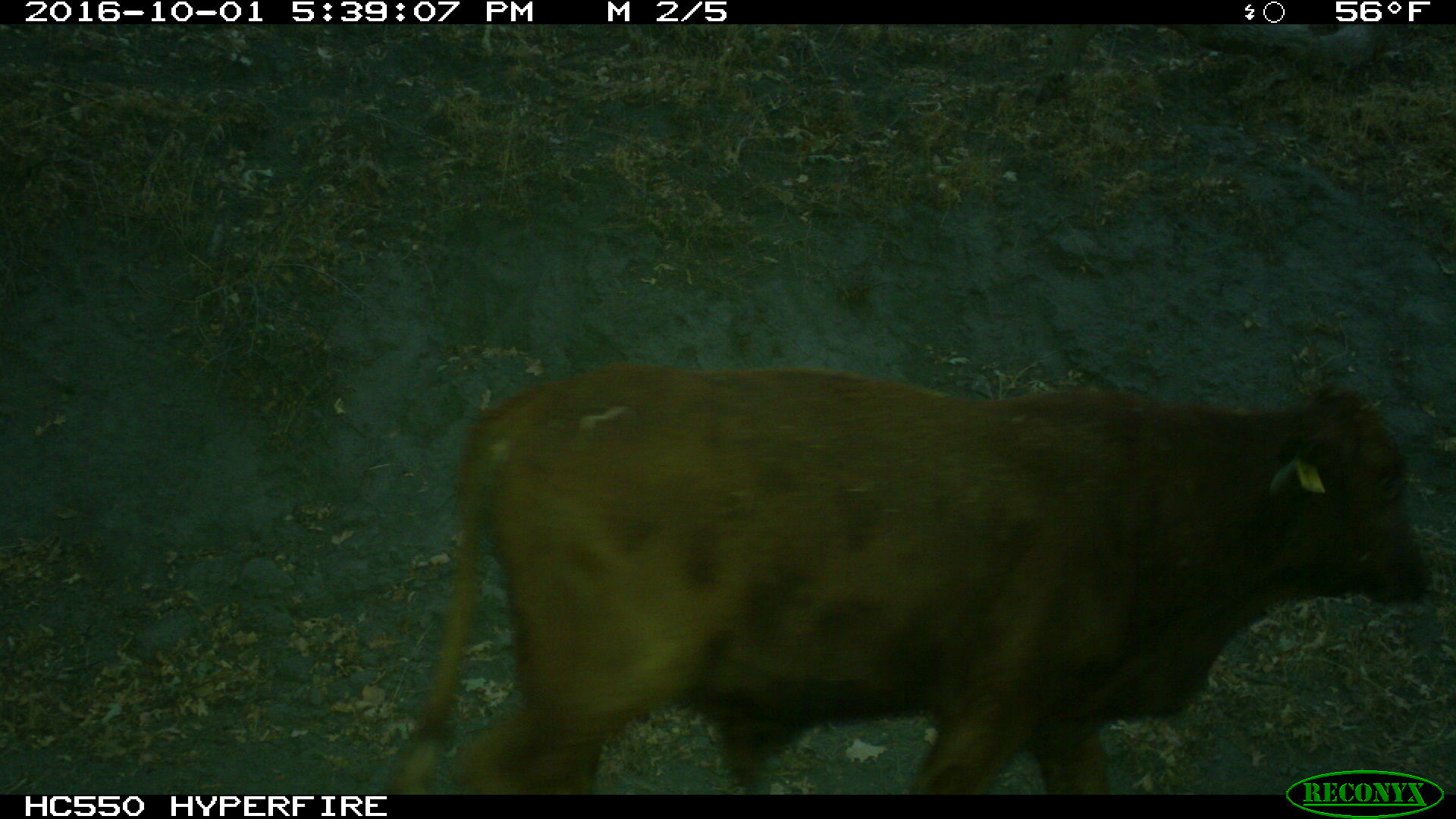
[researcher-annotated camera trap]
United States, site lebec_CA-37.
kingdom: Animalia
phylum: Chordata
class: Mammalia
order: Artiodactyla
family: Bovidae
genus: Bos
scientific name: Bos taurus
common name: domestic cow